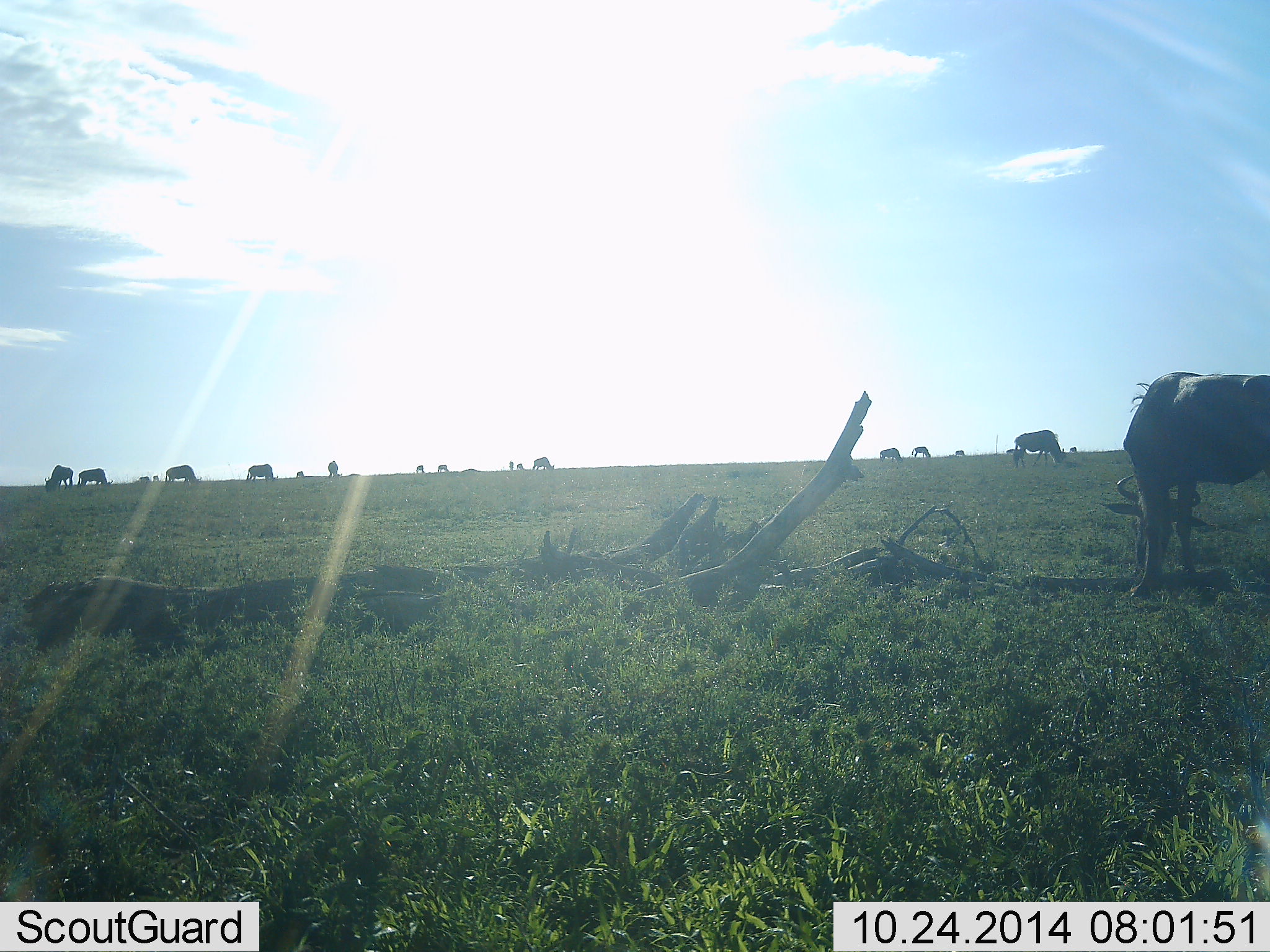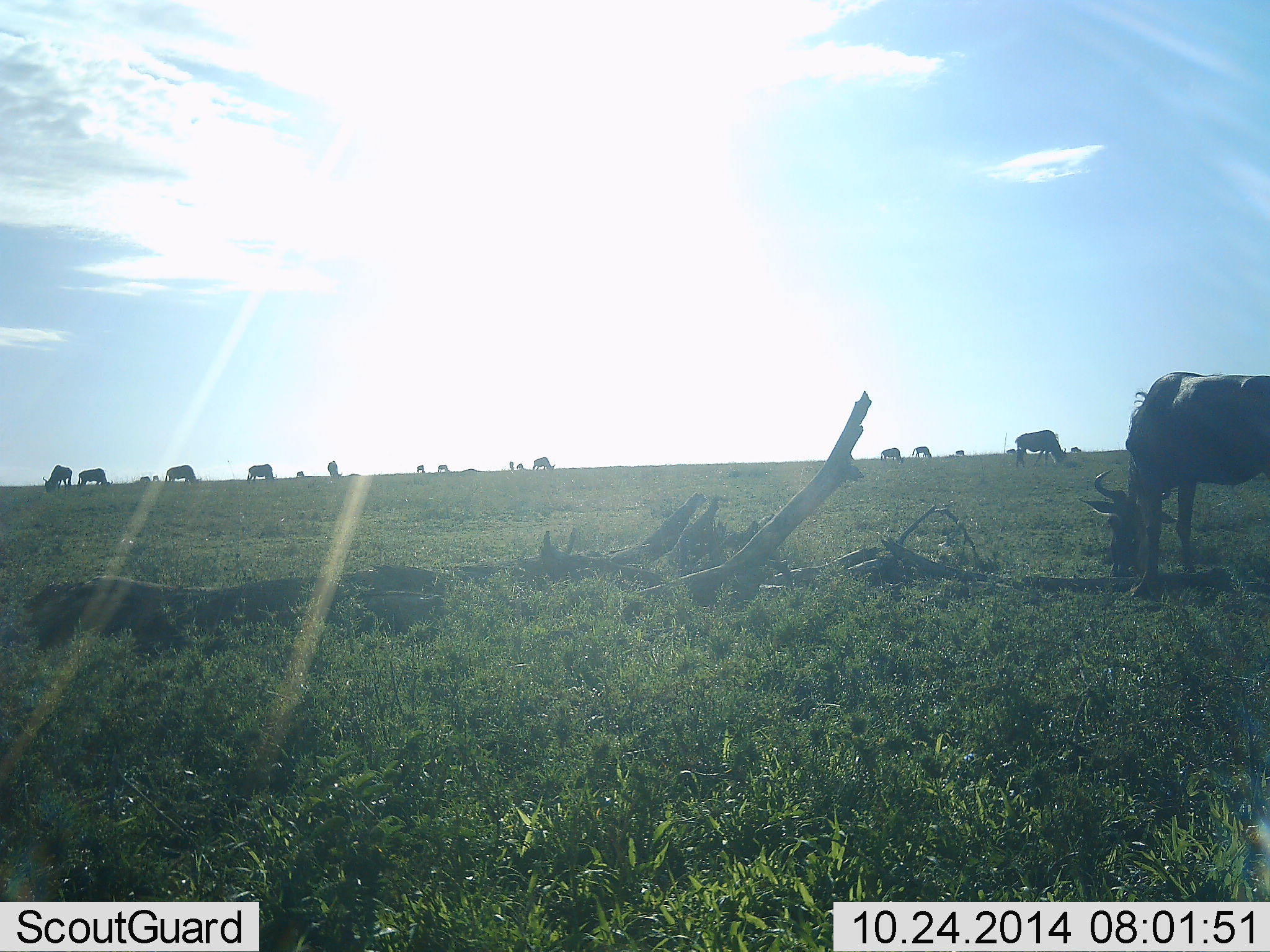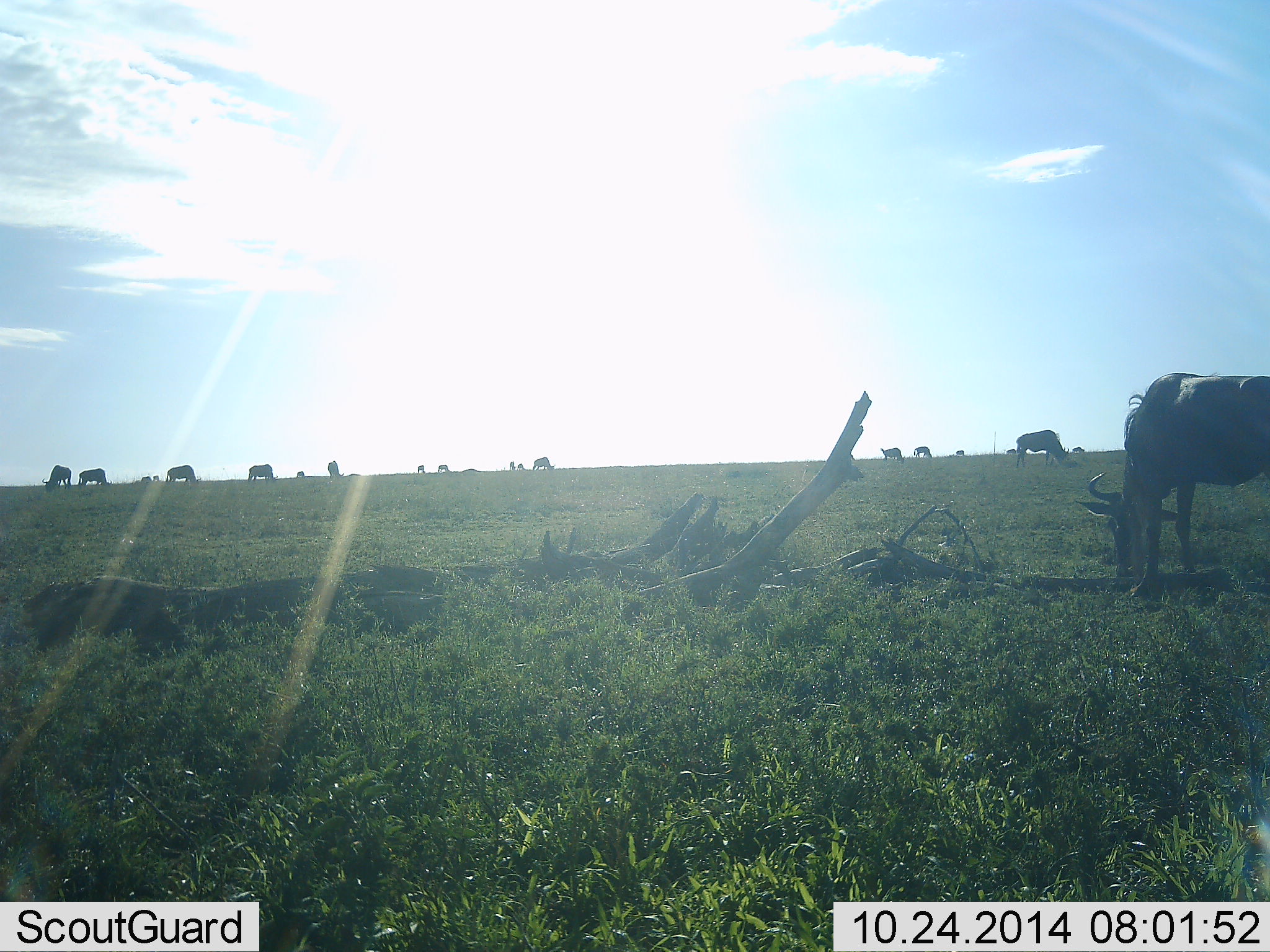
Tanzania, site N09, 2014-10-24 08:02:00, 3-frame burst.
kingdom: Animalia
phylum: Chordata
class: Mammalia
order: Artiodactyla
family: Bovidae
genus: Connochaetes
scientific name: Connochaetes taurinus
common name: blue wildebeest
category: wildebeest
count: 11-50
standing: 30%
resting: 0%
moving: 10%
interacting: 10%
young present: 10%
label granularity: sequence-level